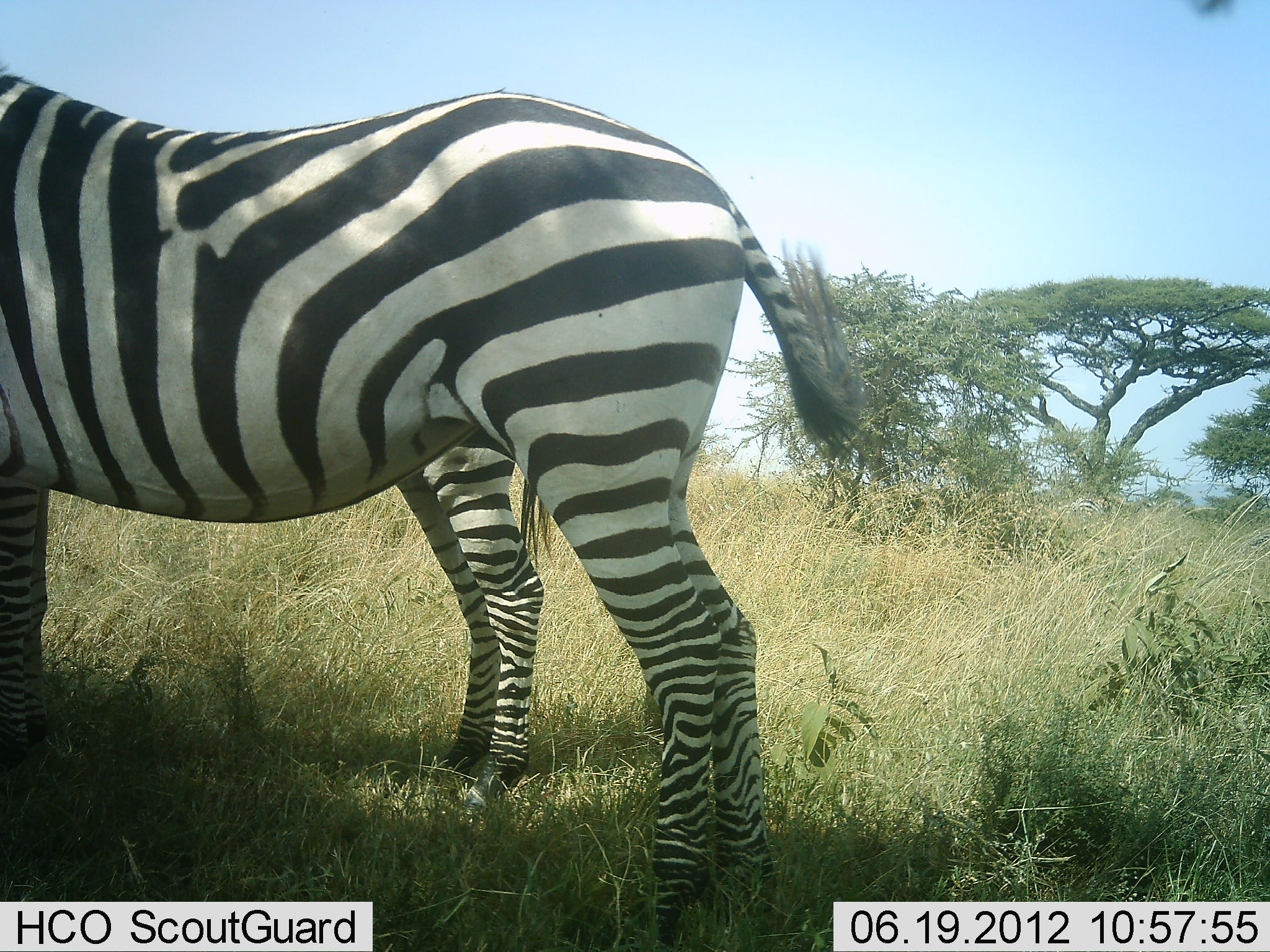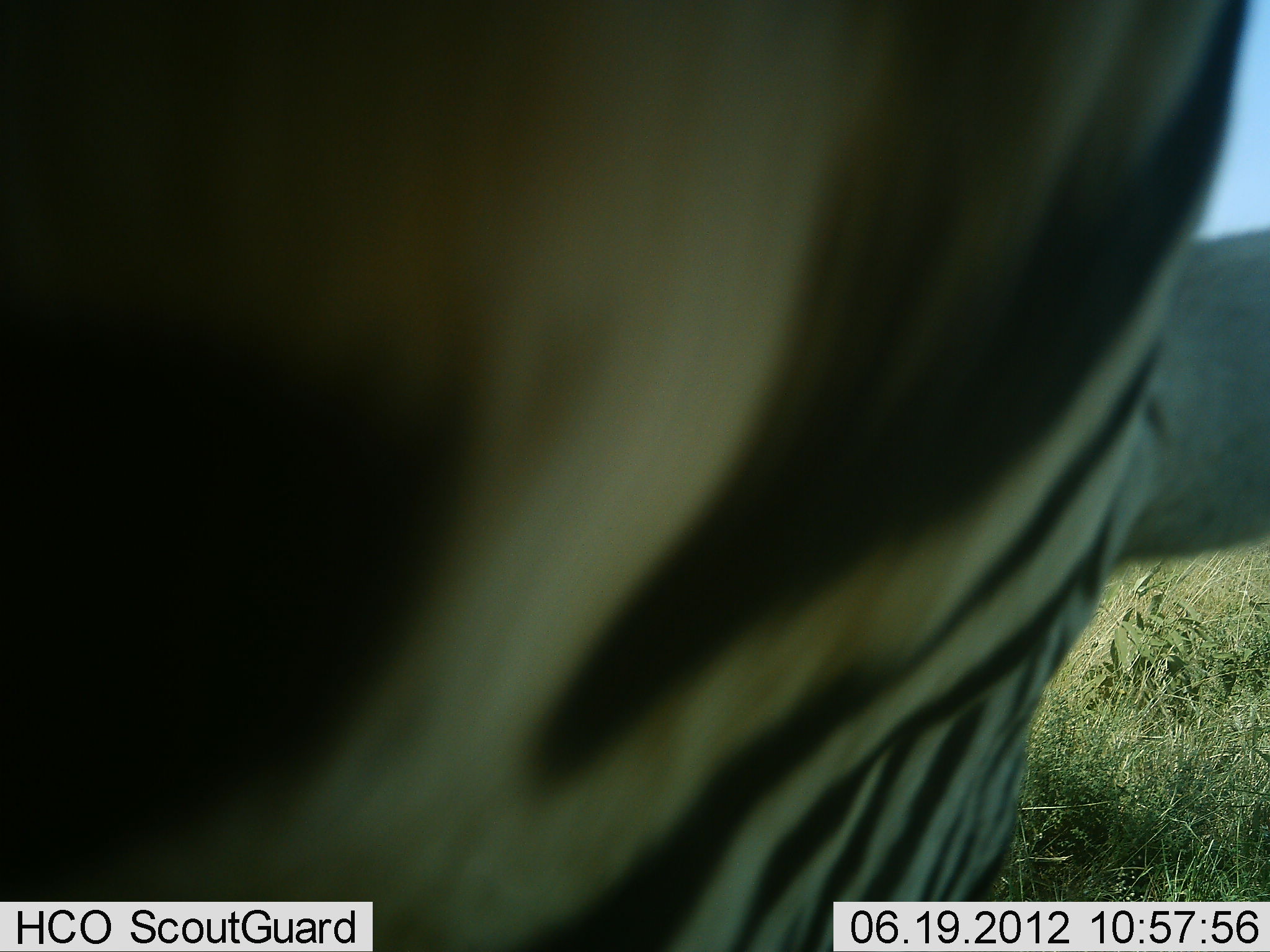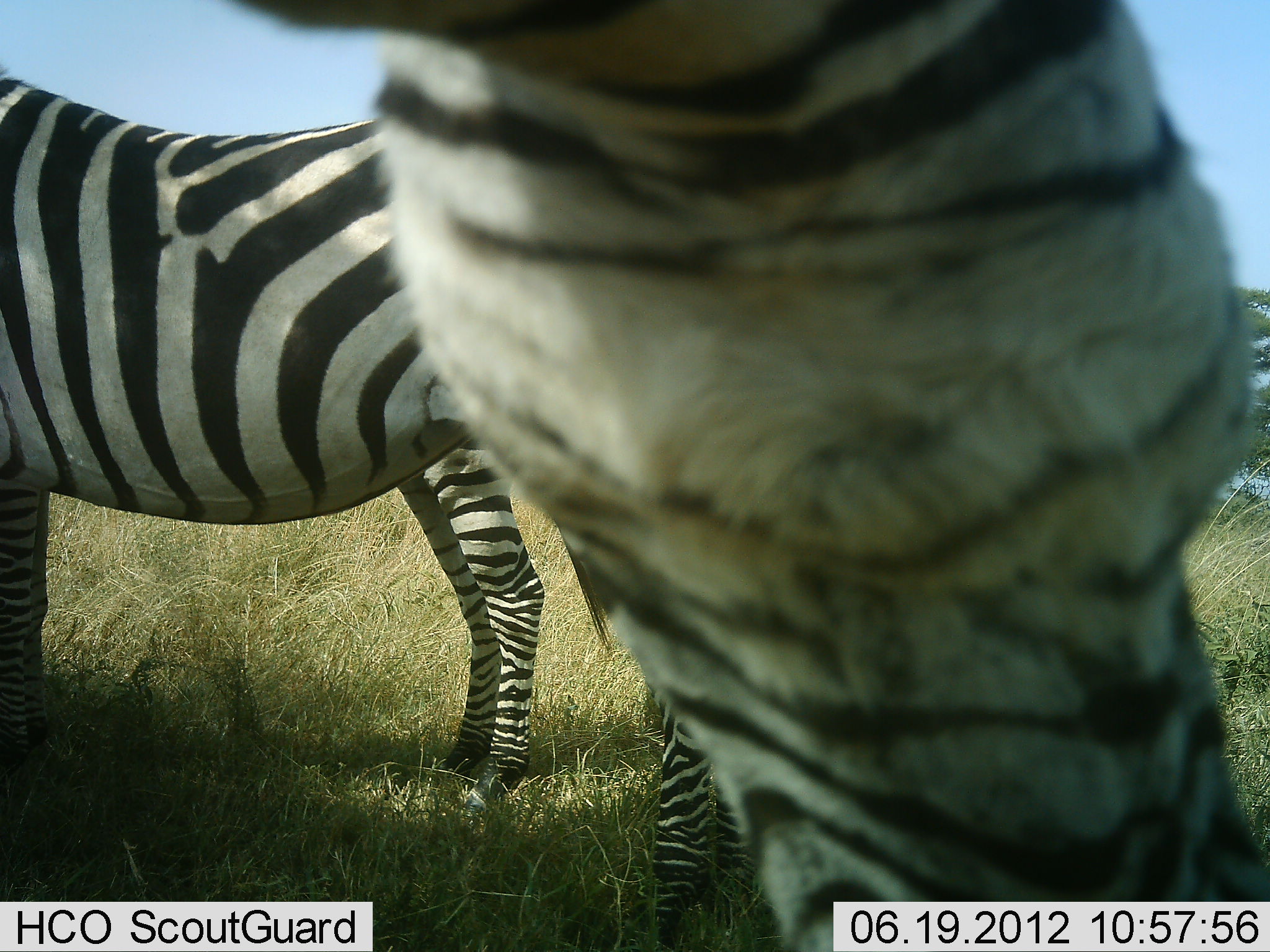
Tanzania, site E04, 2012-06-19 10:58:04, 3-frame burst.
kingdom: Animalia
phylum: Chordata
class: Mammalia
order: Perissodactyla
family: Equidae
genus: Equus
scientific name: Equus quagga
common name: plains zebra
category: zebra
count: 2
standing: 80%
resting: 0%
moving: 30%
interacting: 10%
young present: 0%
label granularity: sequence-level